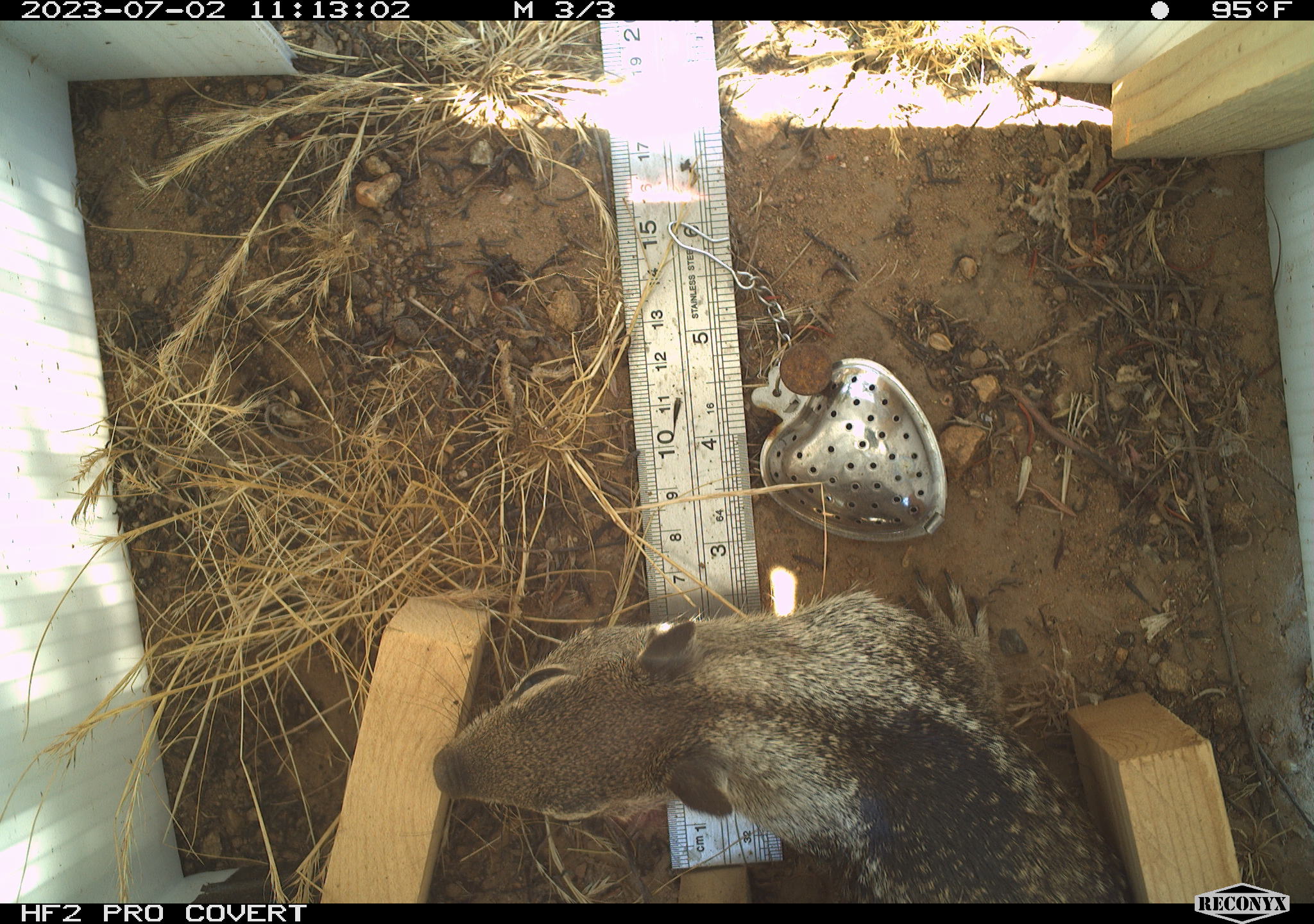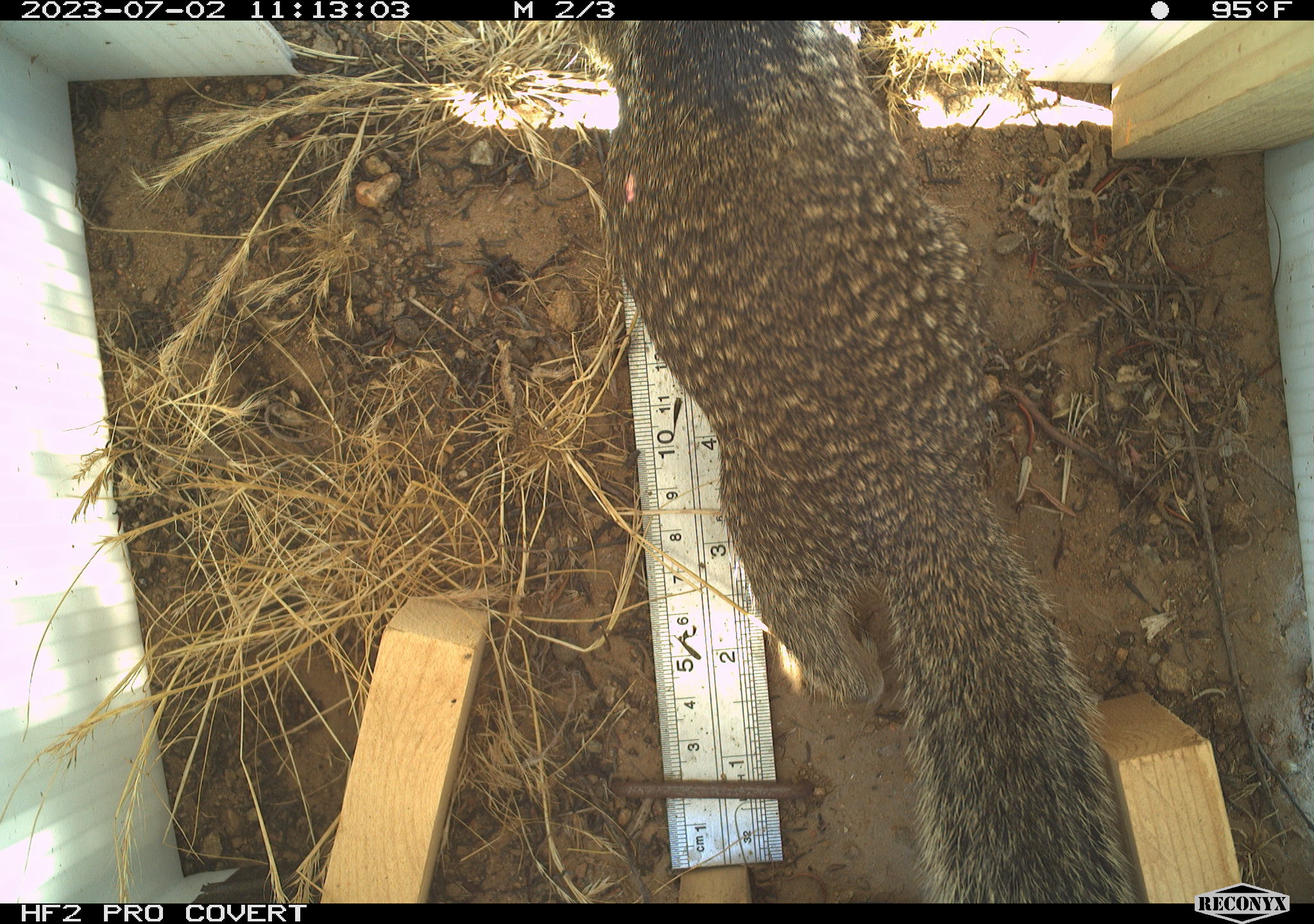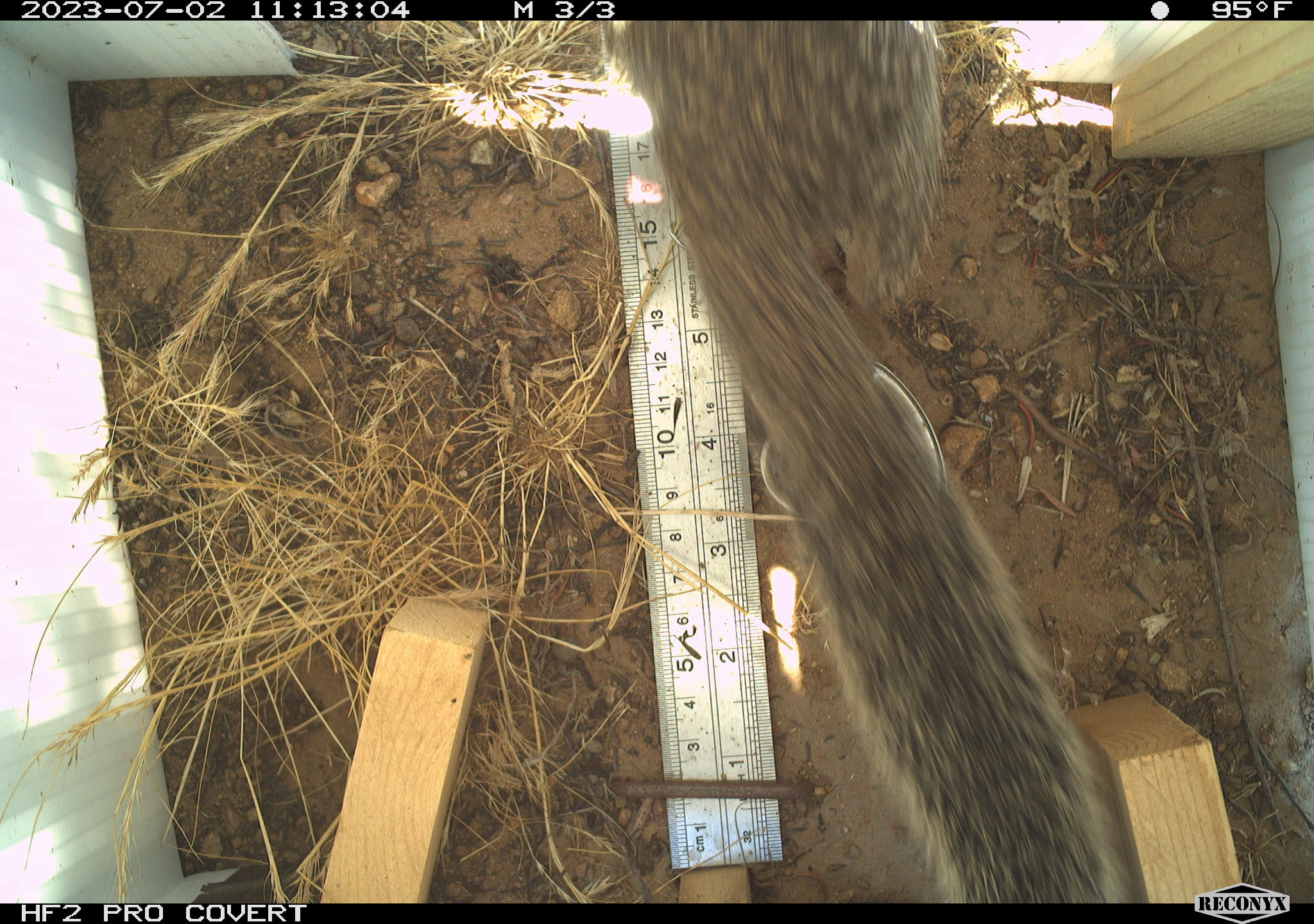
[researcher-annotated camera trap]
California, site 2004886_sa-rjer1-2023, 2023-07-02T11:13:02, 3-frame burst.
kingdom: Animalia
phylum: Chordata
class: Mammalia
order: Rodentia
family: Sciuridae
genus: Otospermophilus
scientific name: Otospermophilus beecheyi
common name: california ground squirrel